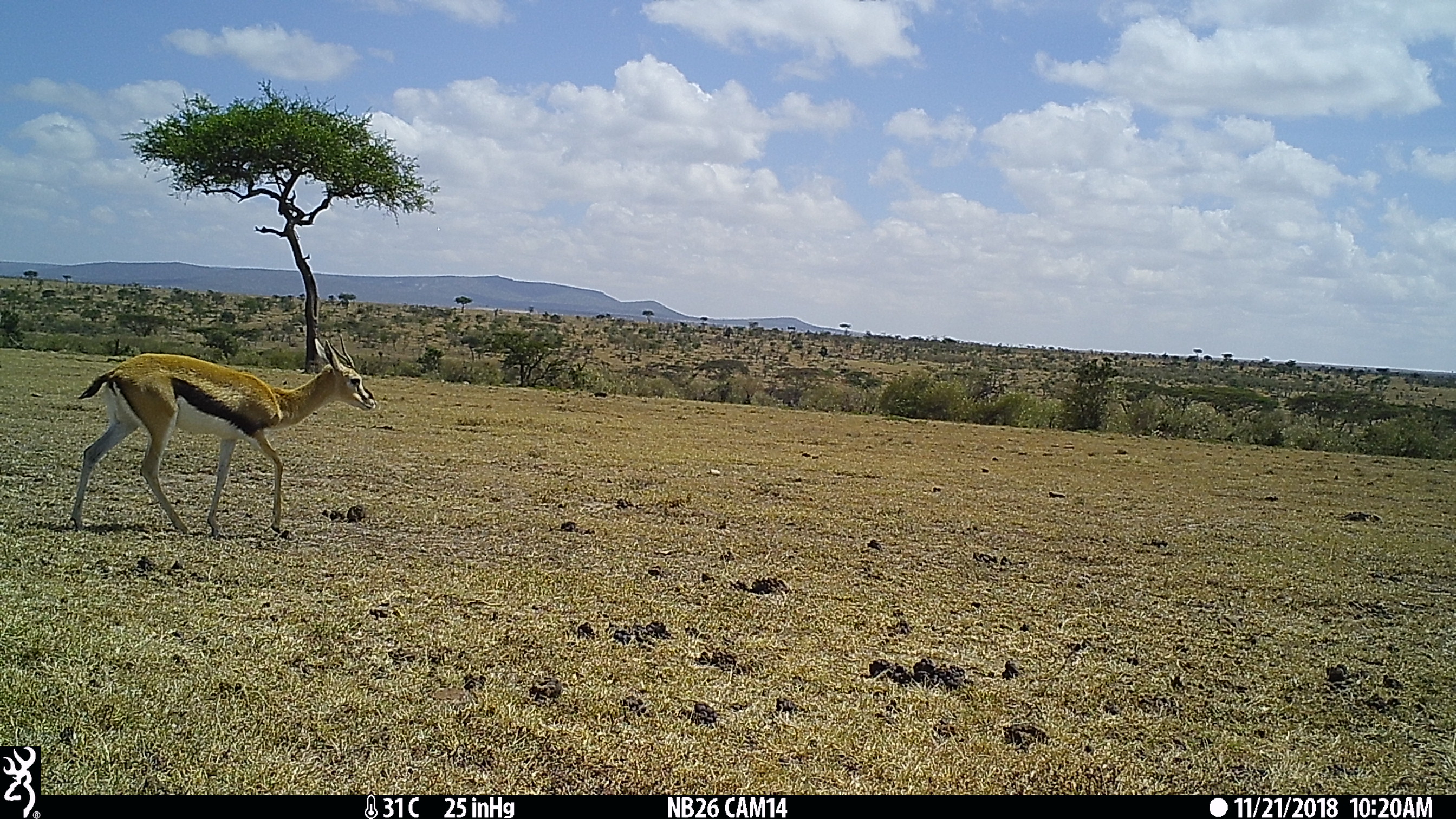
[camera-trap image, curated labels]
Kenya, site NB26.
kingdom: Animalia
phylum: Chordata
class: Mammalia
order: Artiodactyla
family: Bovidae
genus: Eudorcas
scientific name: Eudorcas thomsonii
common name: thomon's gazelle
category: gazelle thomsons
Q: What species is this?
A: Gazelle thomsons (thomon's gazelle) (Eudorcas thomsonii).